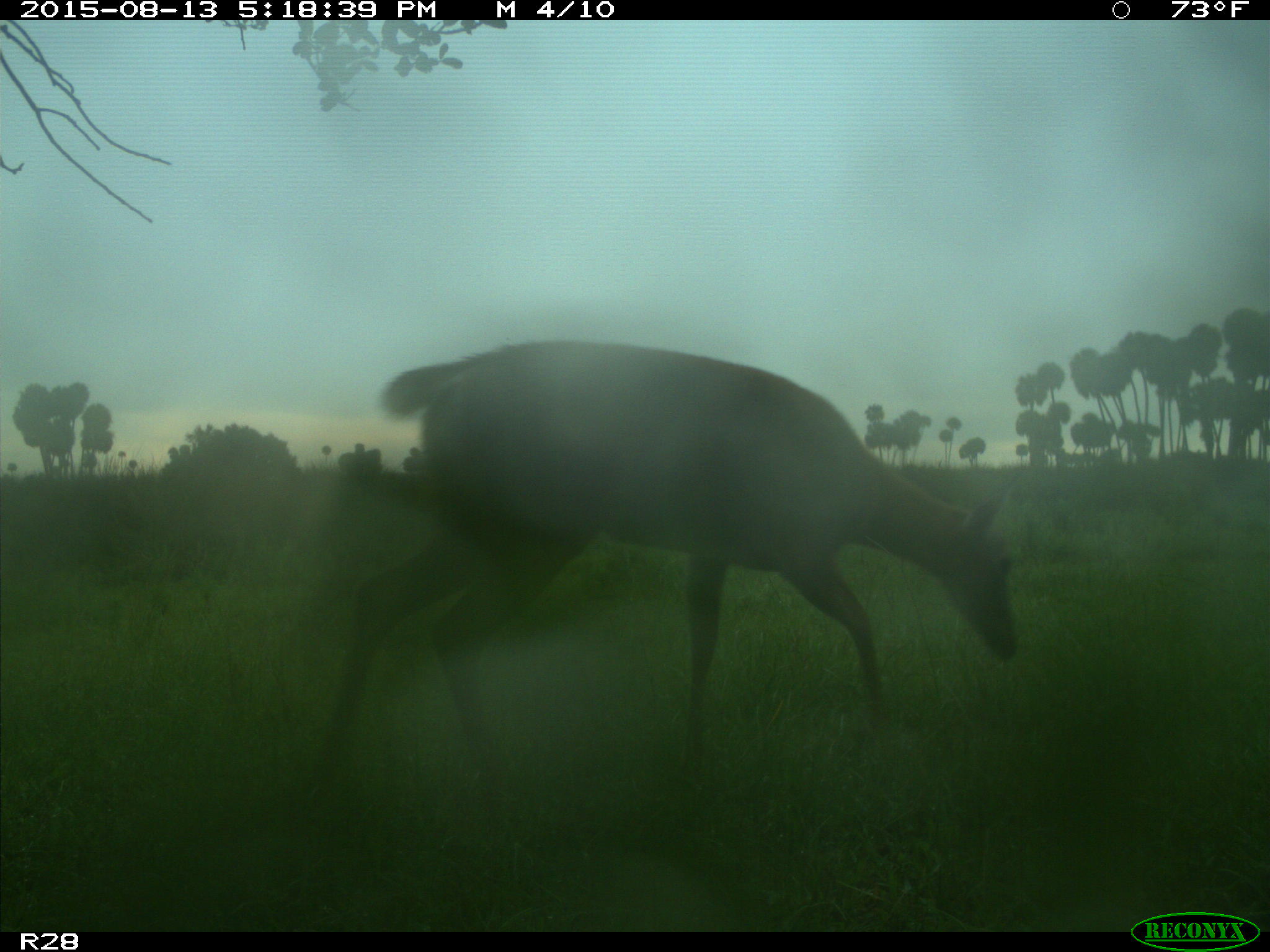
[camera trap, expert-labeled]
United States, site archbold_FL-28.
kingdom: Animalia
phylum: Chordata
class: Mammalia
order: Artiodactyla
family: Cervidae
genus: Odocoileus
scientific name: Odocoileus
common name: deer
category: unidentified deer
Unidentified deer (deer) (Odocoileus).